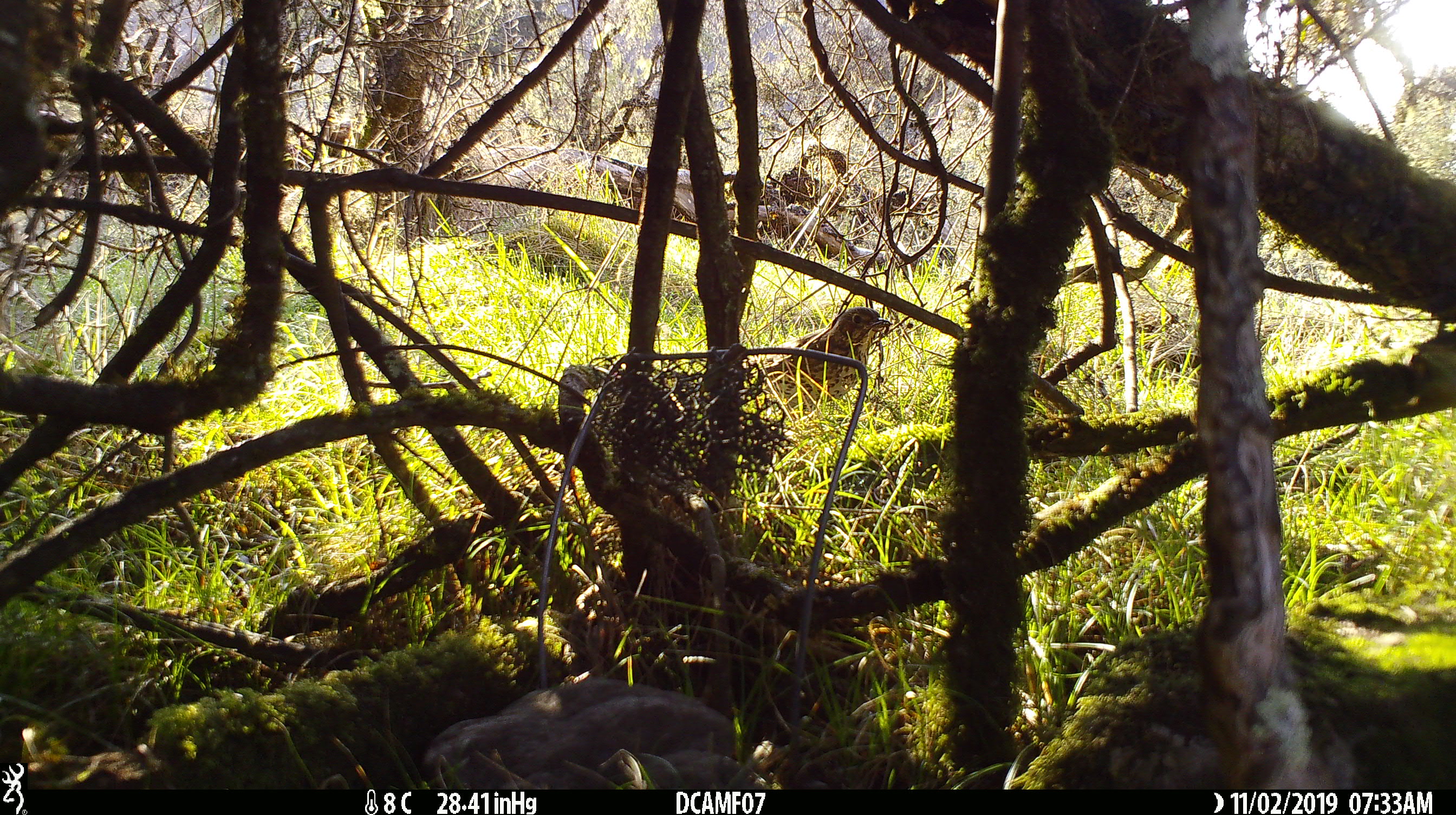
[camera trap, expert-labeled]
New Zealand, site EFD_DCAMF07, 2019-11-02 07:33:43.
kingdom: Animalia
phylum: Chordata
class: Aves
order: Passeriformes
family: Turdidae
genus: Turdus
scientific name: Turdus philomelos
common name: song thrush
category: thrush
Thrush (song thrush) (Turdus philomelos).